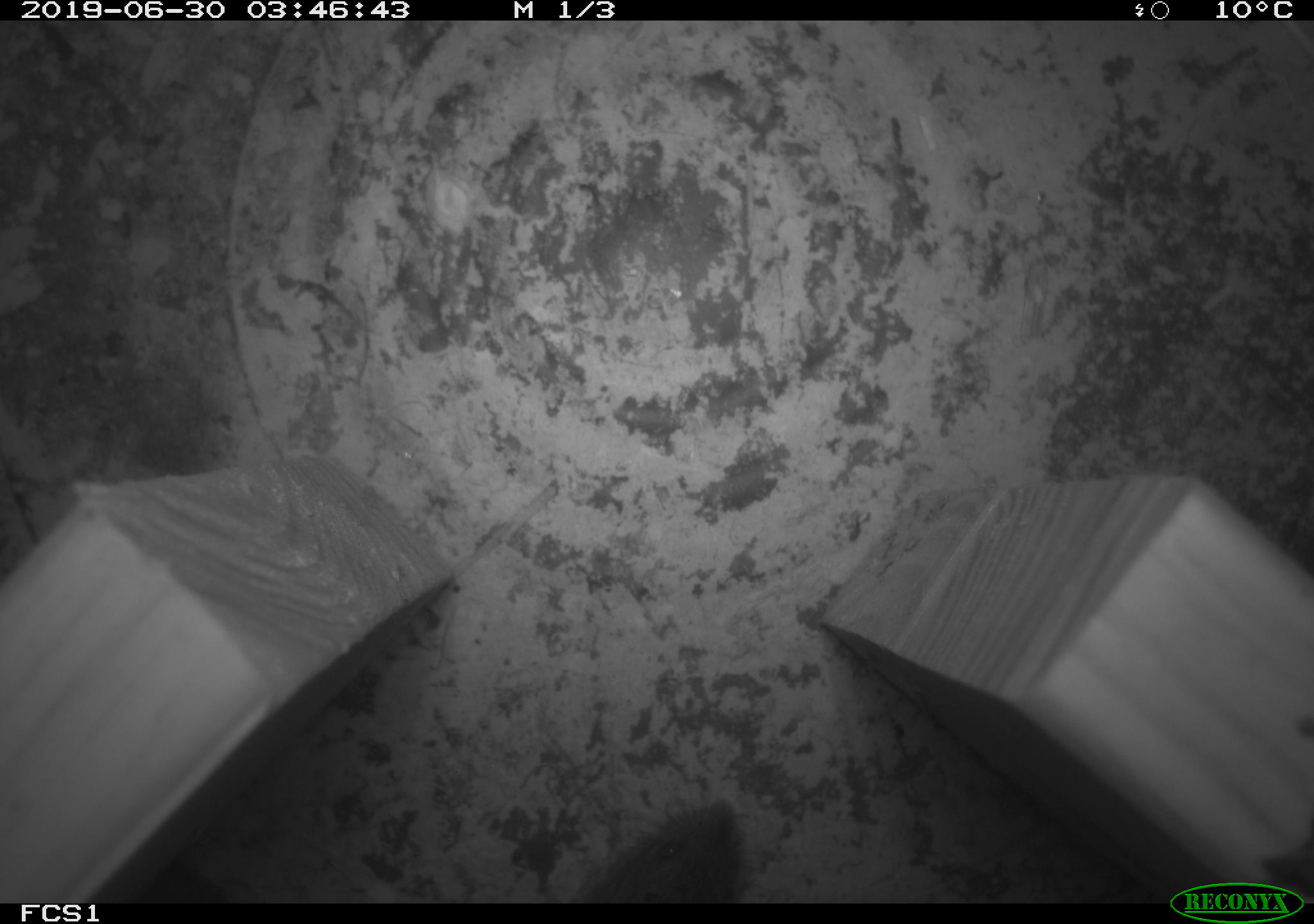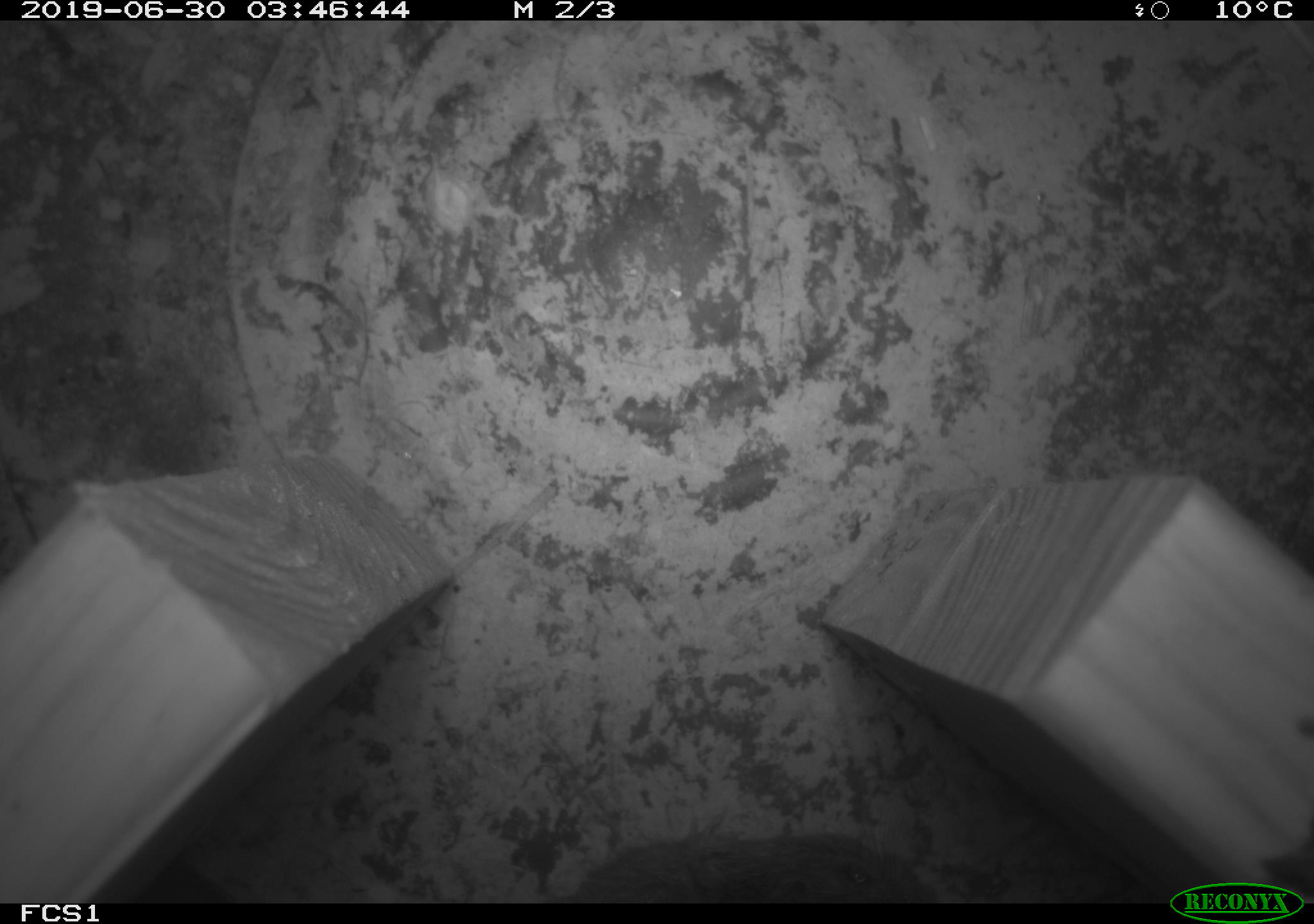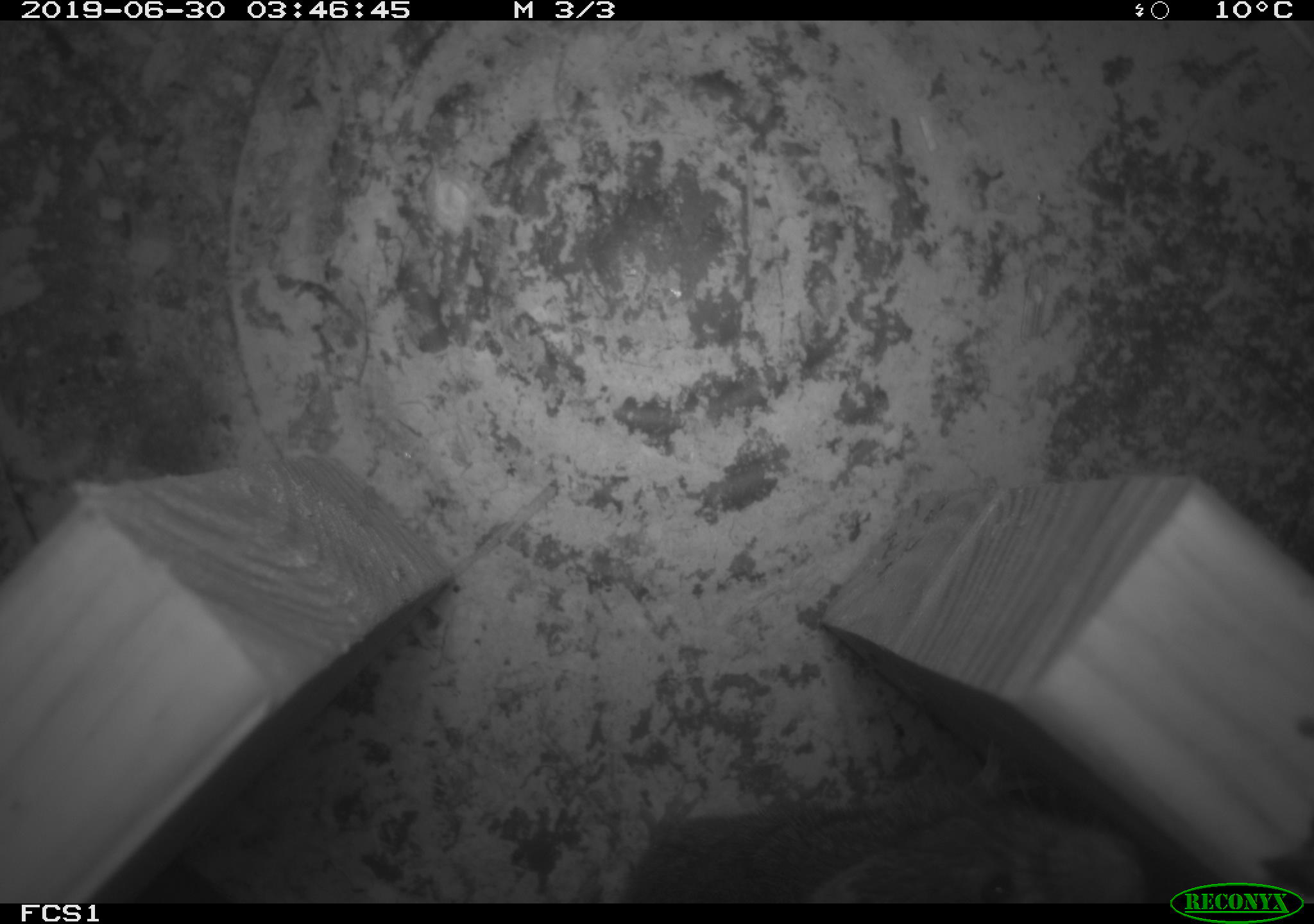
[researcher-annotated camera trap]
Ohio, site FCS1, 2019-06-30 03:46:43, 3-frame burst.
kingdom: Animalia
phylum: Chordata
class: Mammalia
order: Rodentia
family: Cricetidae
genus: Microtus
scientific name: Microtus pennsylvanicus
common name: meadow vole